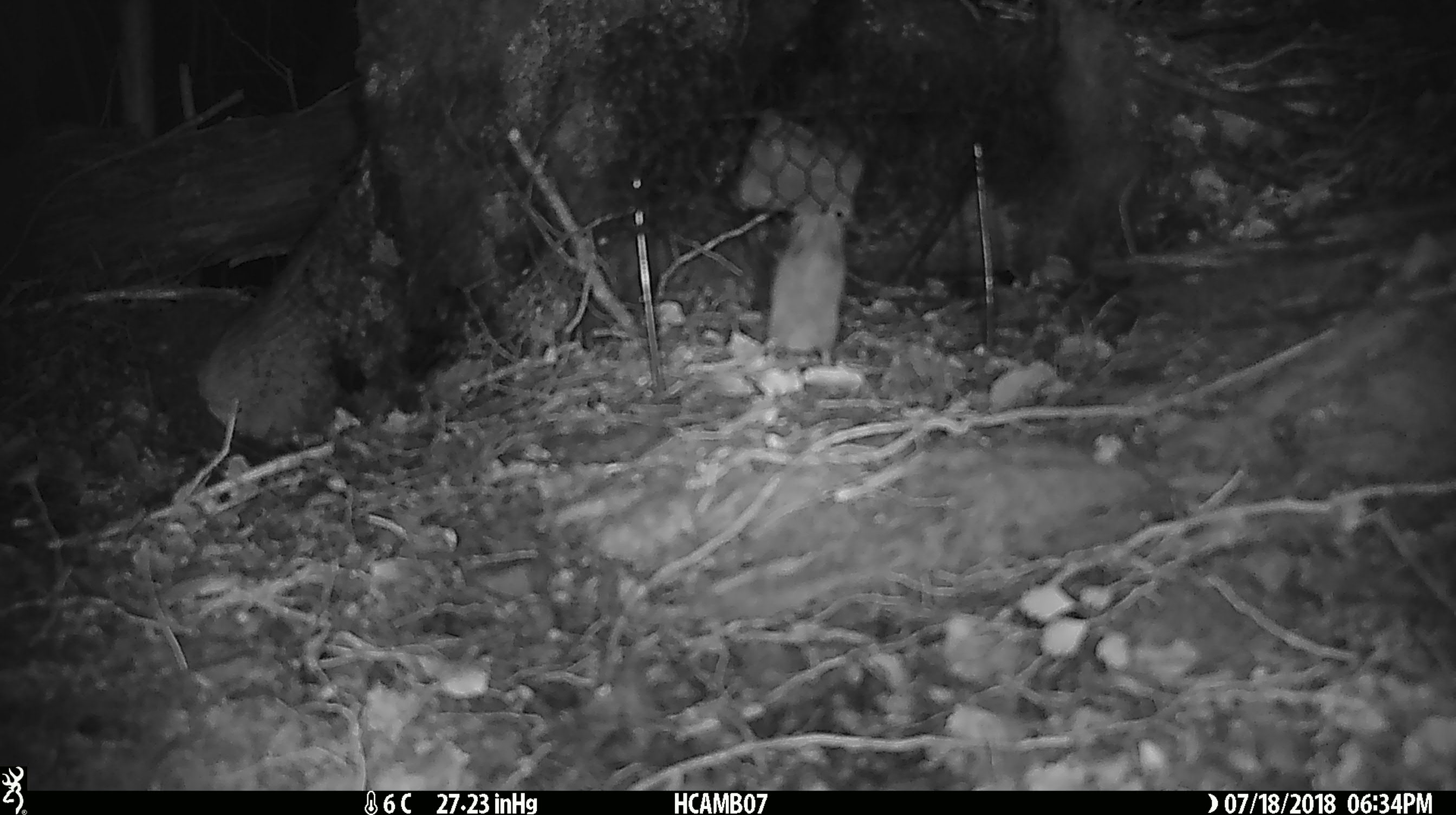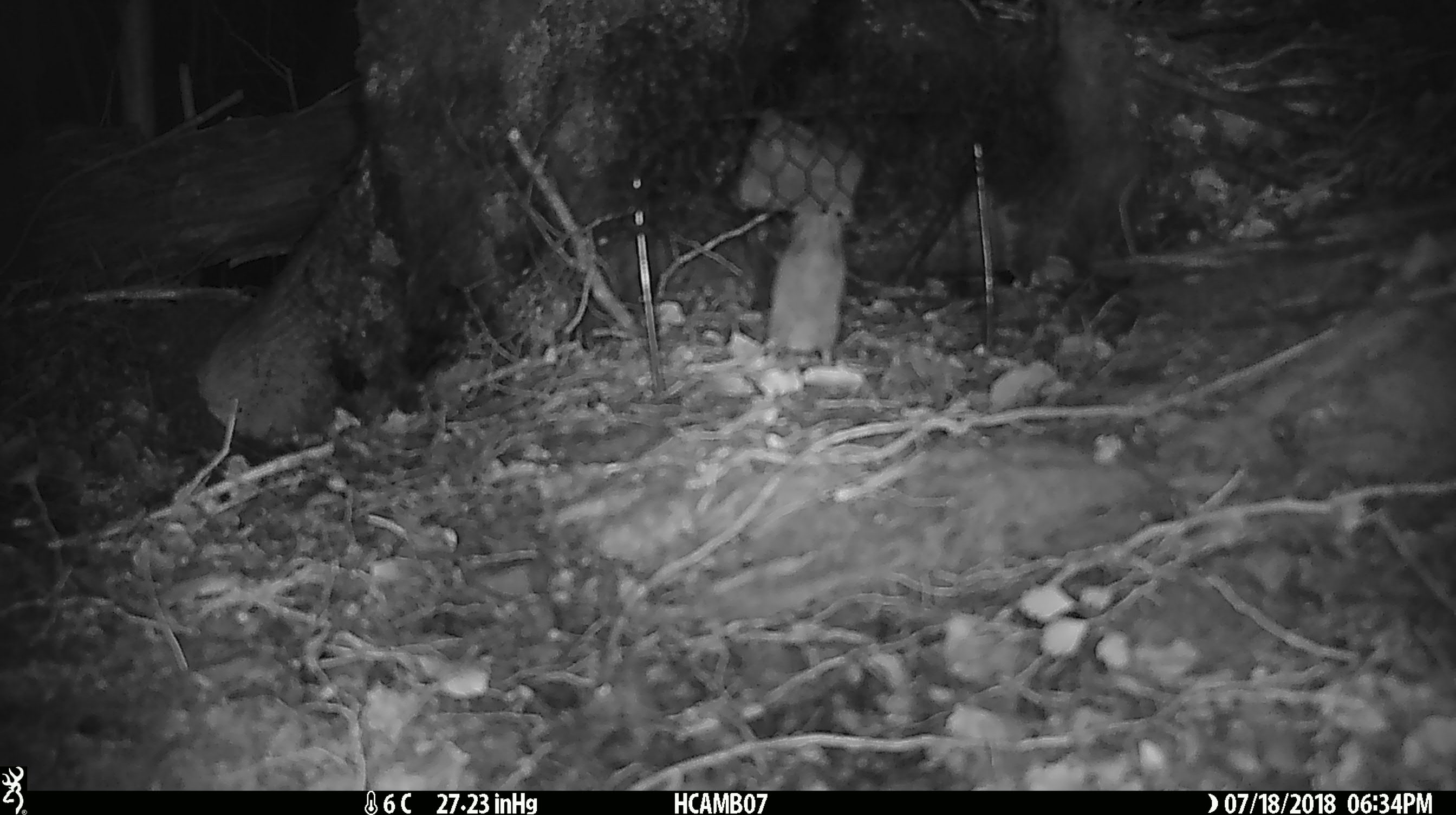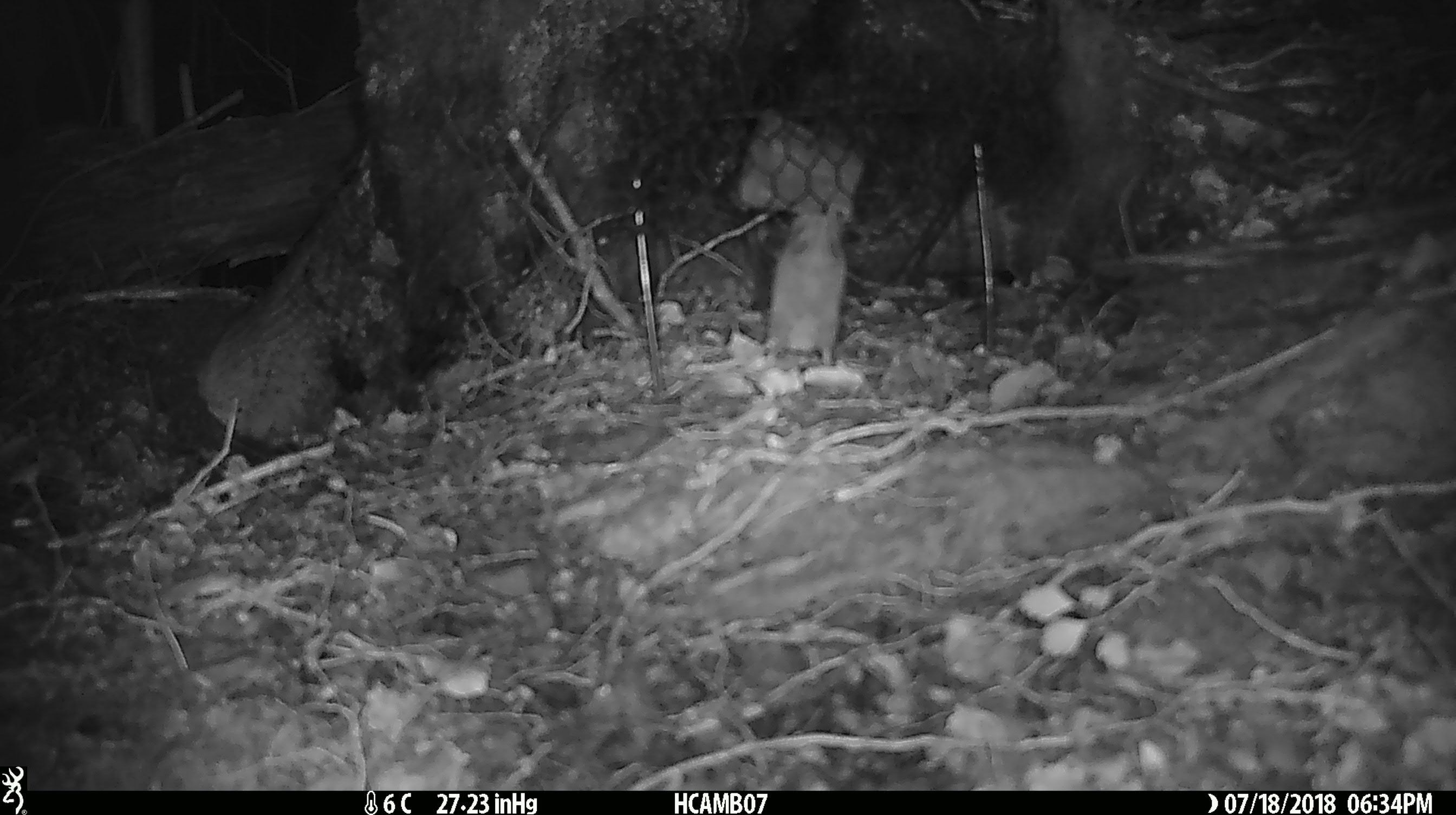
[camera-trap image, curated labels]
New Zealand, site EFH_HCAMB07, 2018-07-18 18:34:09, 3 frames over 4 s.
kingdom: Animalia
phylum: Chordata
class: Mammalia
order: Rodentia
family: Muridae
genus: Mus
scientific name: Mus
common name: mouse